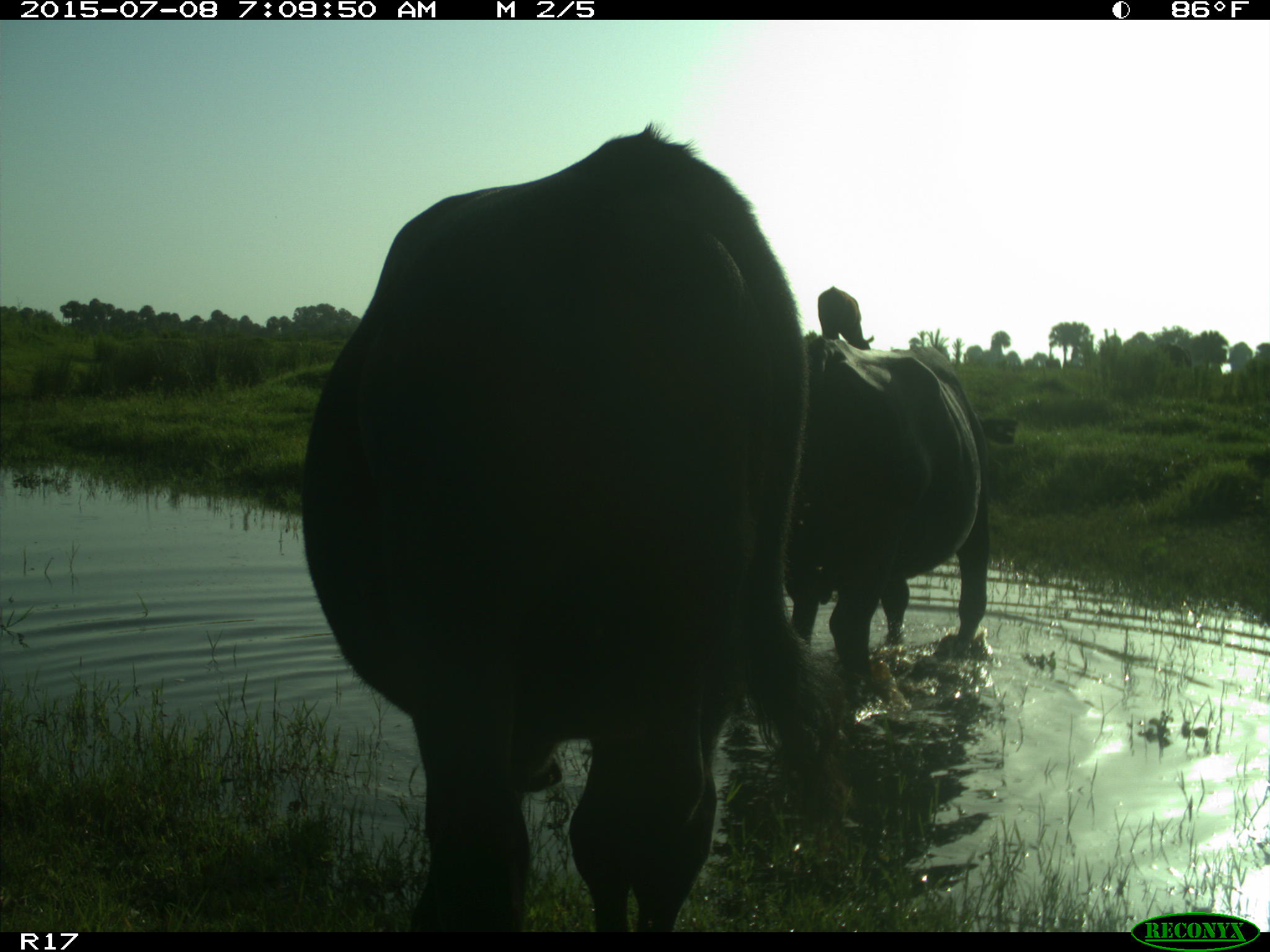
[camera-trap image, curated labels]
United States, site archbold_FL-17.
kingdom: Animalia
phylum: Chordata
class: Mammalia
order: Artiodactyla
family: Bovidae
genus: Bos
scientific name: Bos taurus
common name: domestic cow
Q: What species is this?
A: Bos taurus (domestic cow).